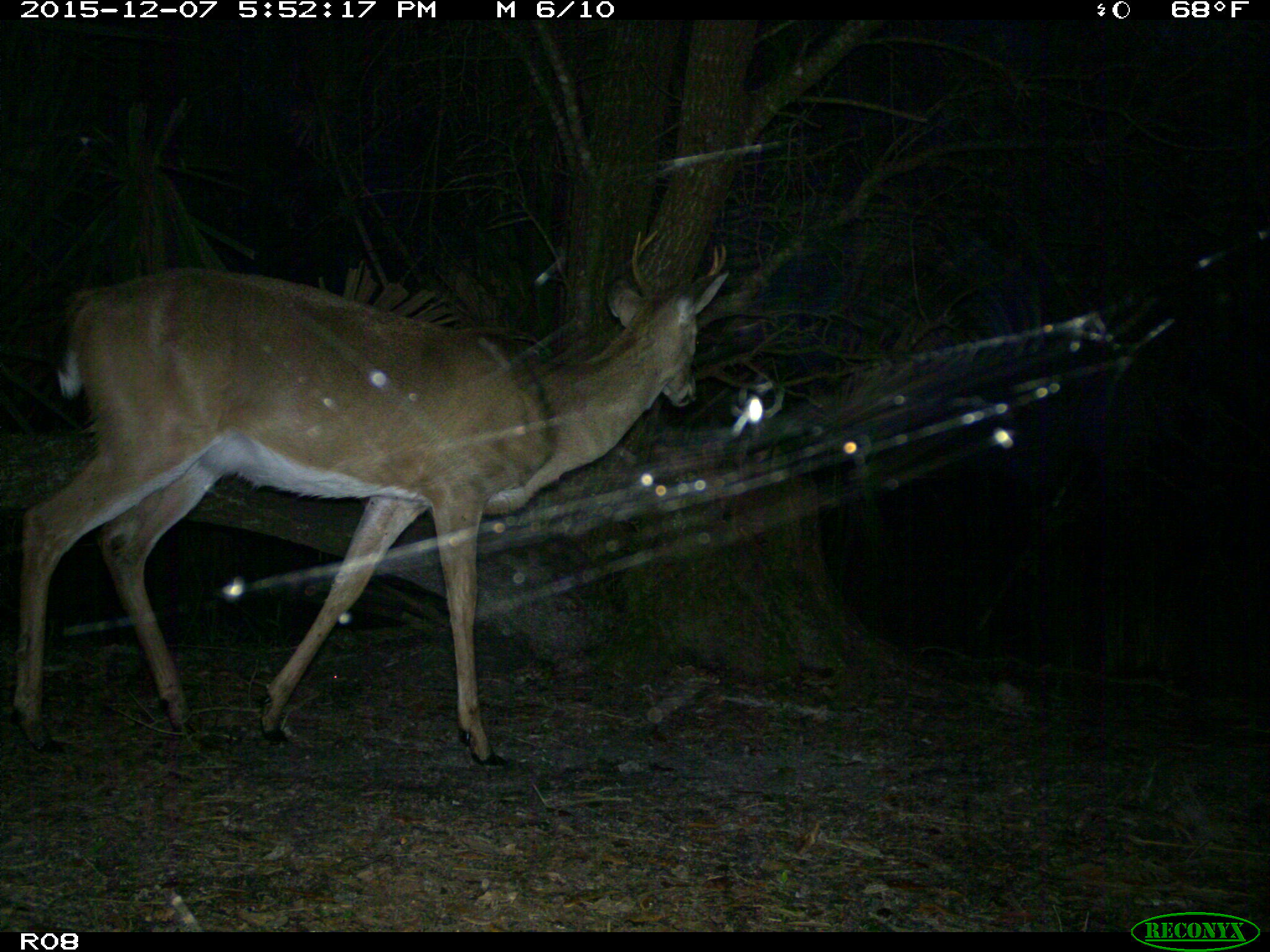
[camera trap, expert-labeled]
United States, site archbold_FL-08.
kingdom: Animalia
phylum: Chordata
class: Mammalia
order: Artiodactyla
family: Cervidae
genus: Odocoileus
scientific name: Odocoileus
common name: deer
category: unidentified deer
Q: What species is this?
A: Unidentified deer (deer) (Odocoileus).